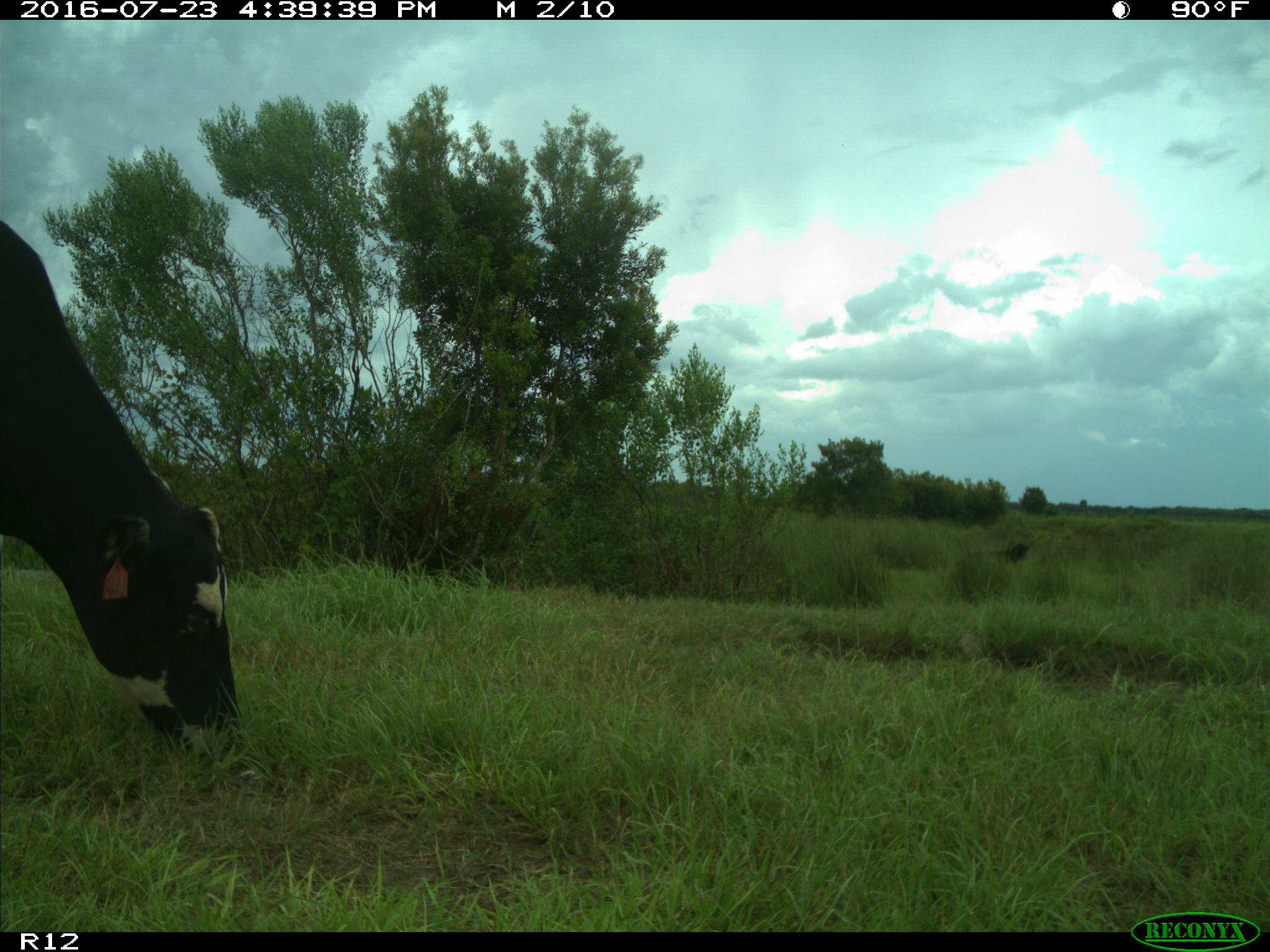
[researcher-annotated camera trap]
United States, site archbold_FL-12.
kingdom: Animalia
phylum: Chordata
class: Mammalia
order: Artiodactyla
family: Bovidae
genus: Bos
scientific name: Bos taurus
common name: domestic cow